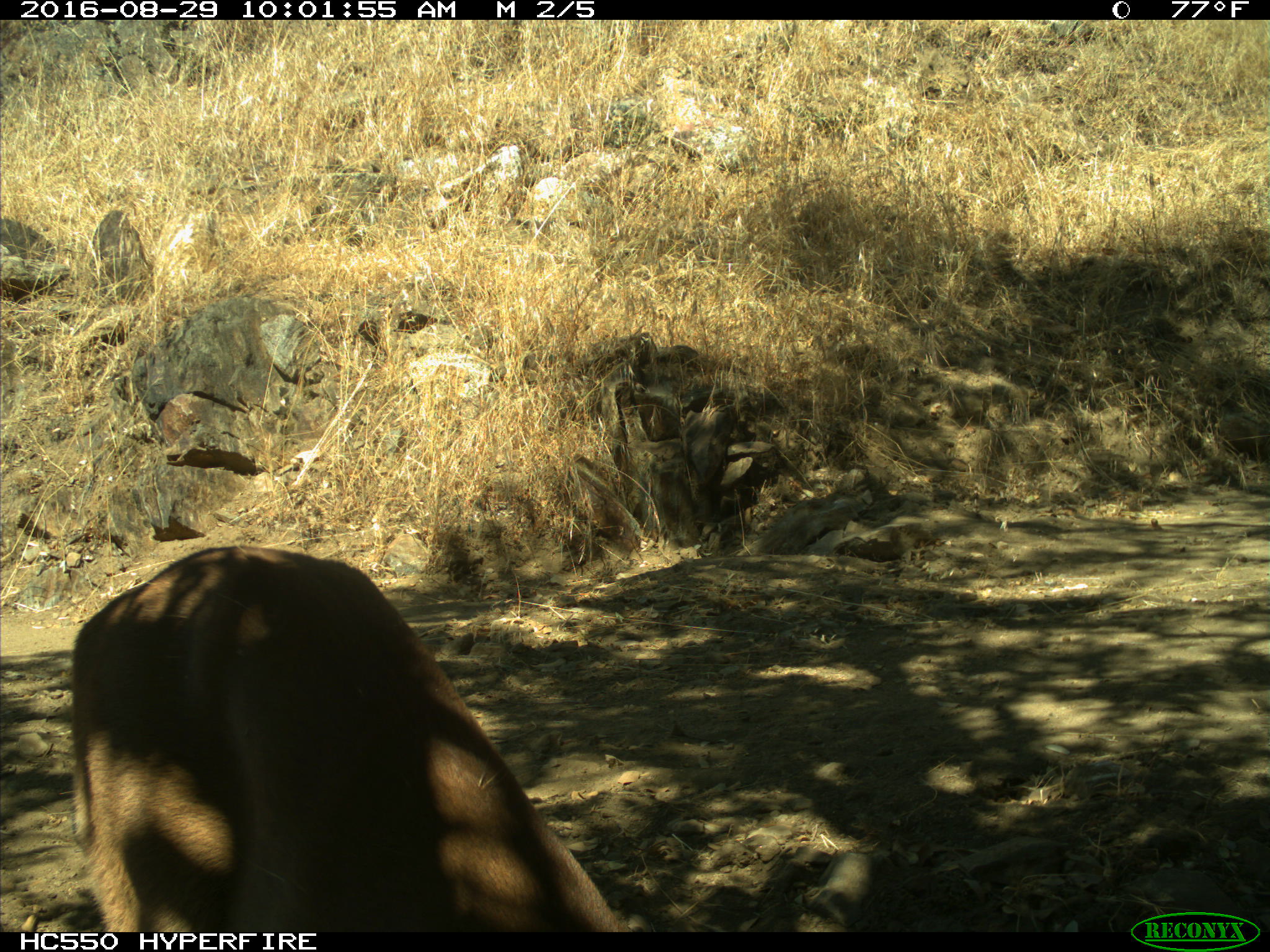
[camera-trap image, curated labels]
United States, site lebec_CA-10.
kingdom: Animalia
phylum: Chordata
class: Mammalia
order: Carnivora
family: Felidae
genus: Puma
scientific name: Puma concolor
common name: mountain lion